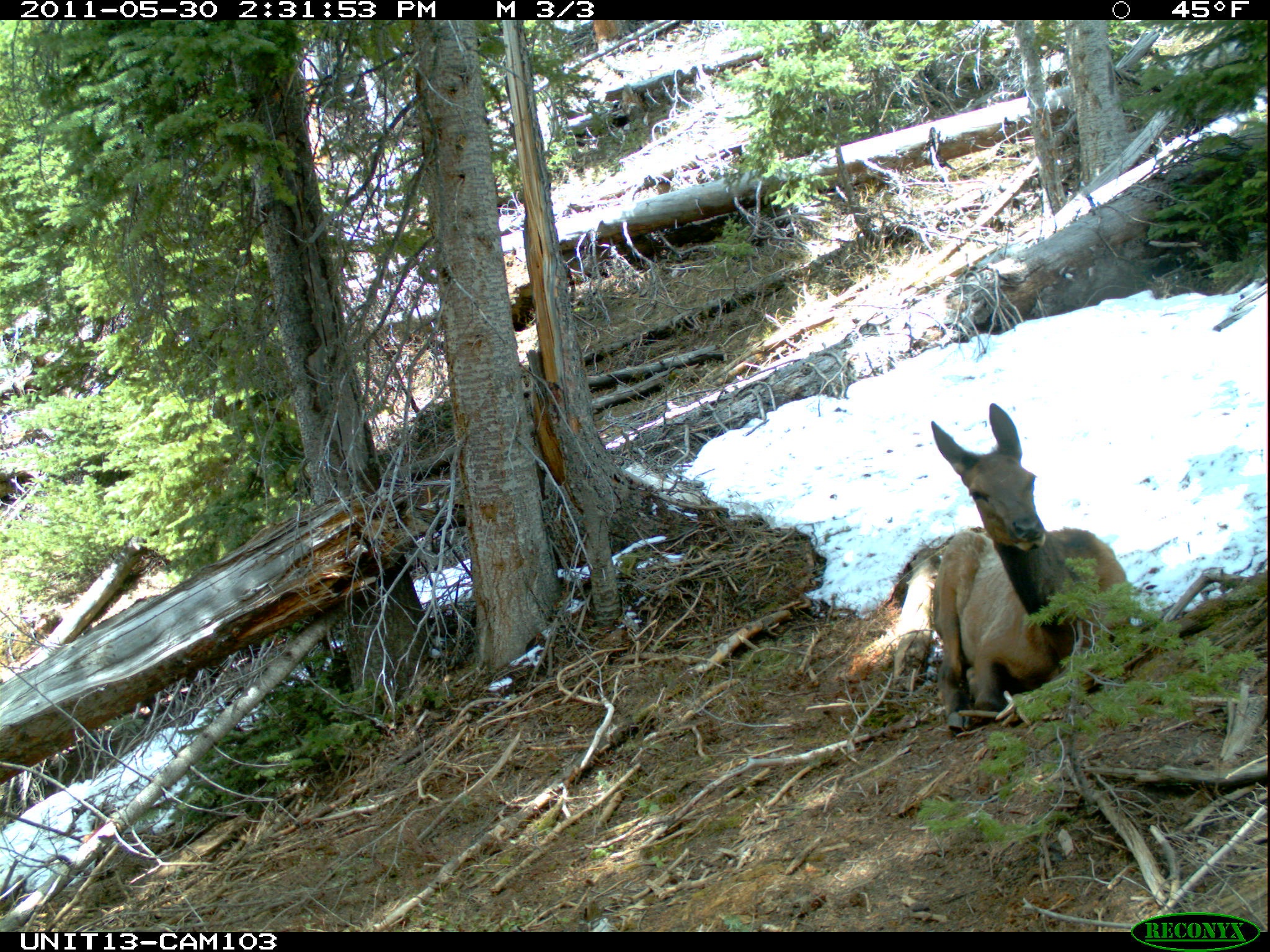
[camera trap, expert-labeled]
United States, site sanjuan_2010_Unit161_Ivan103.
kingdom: Animalia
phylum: Chordata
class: Mammalia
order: Artiodactyla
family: Cervidae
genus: Cervus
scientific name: Cervus elaphus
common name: red deer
Cervus elaphus (red deer).